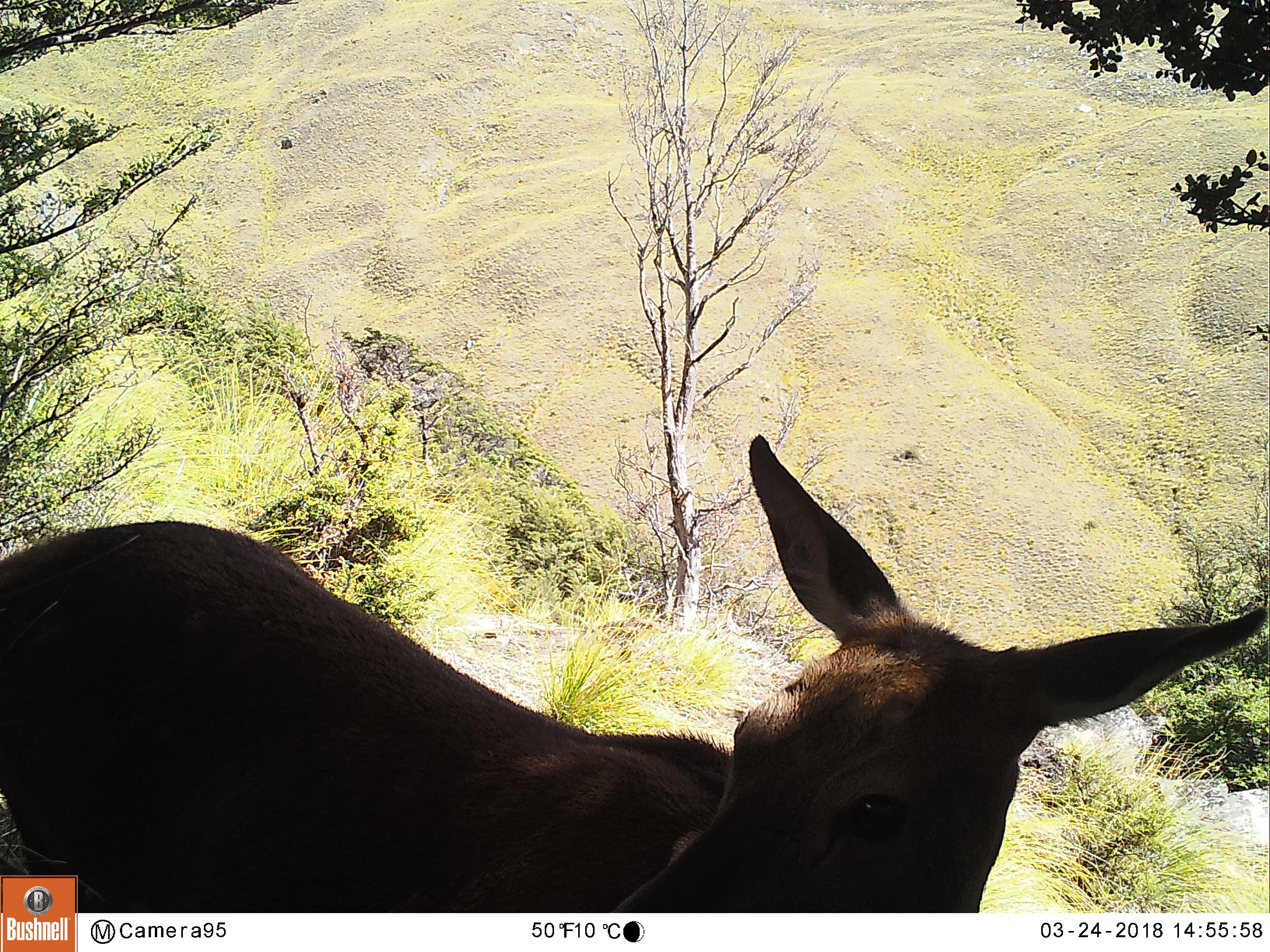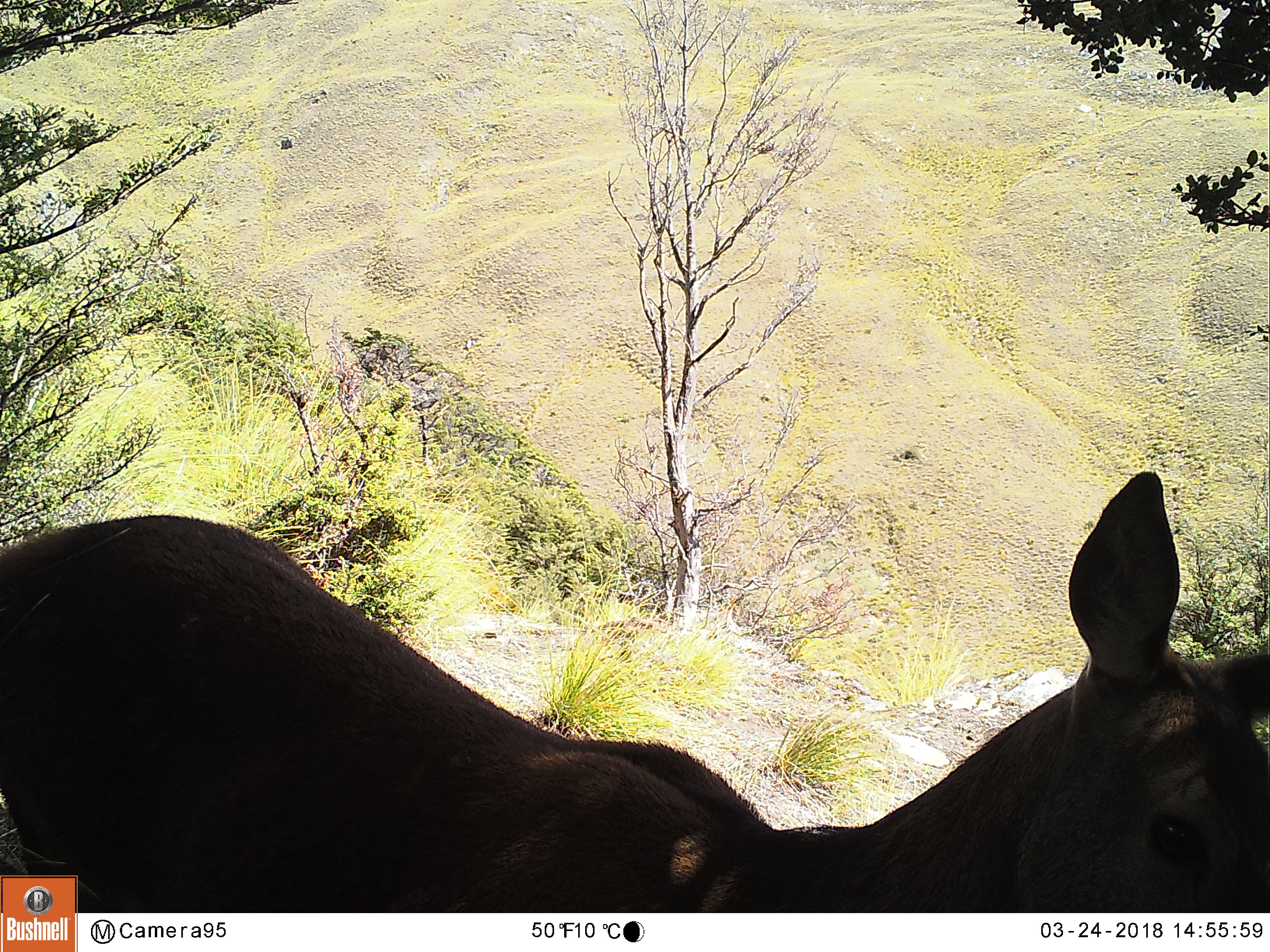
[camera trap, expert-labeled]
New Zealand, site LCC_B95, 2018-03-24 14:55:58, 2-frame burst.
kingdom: Animalia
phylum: Chordata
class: Mammalia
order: Artiodactyla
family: Cervidae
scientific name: Cervidae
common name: deer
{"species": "deer (Cervidae)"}